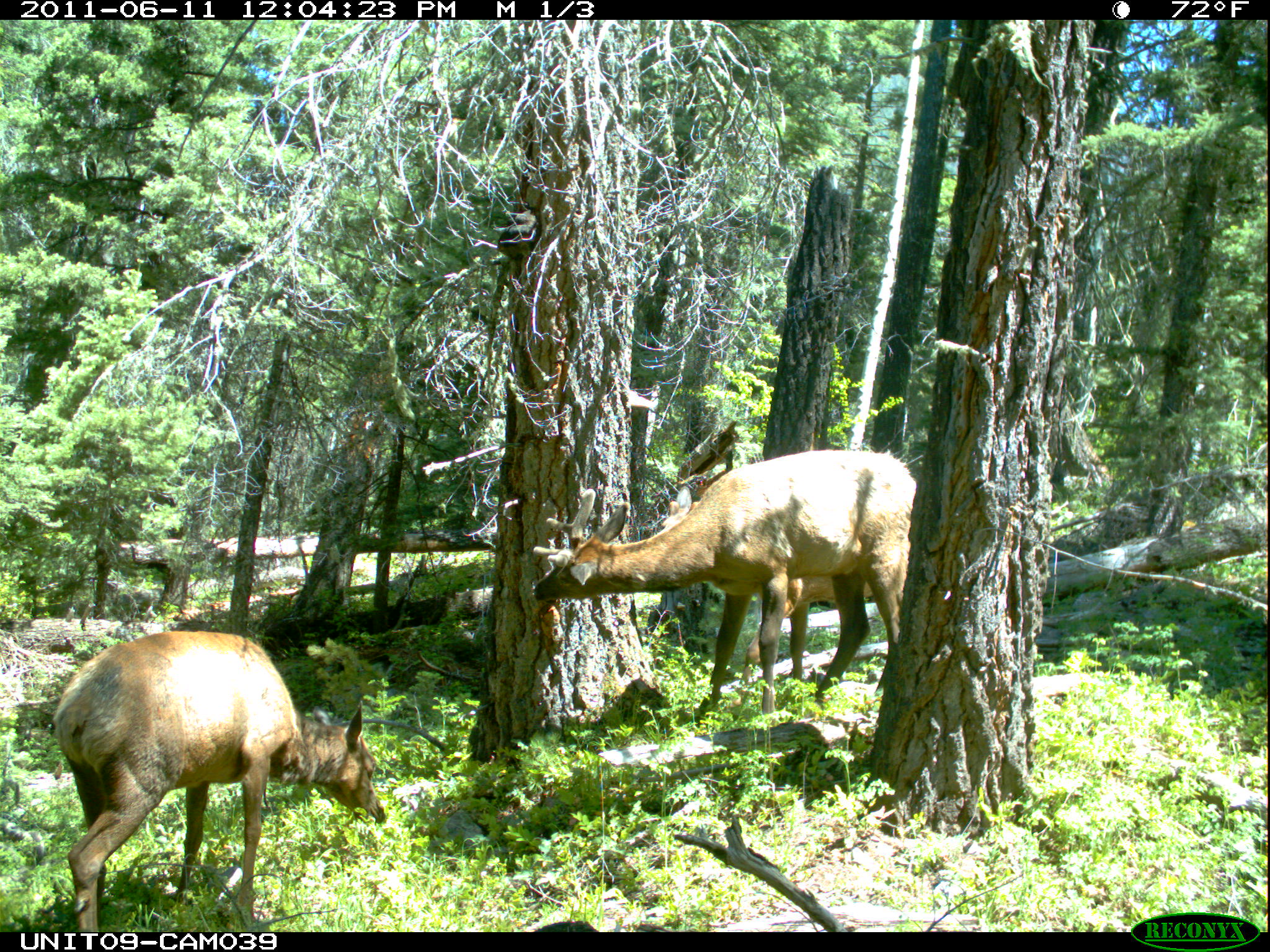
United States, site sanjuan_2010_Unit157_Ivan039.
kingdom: Animalia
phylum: Chordata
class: Mammalia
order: Artiodactyla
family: Cervidae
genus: Cervus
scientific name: Cervus elaphus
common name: red deer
Cervus elaphus (red deer).